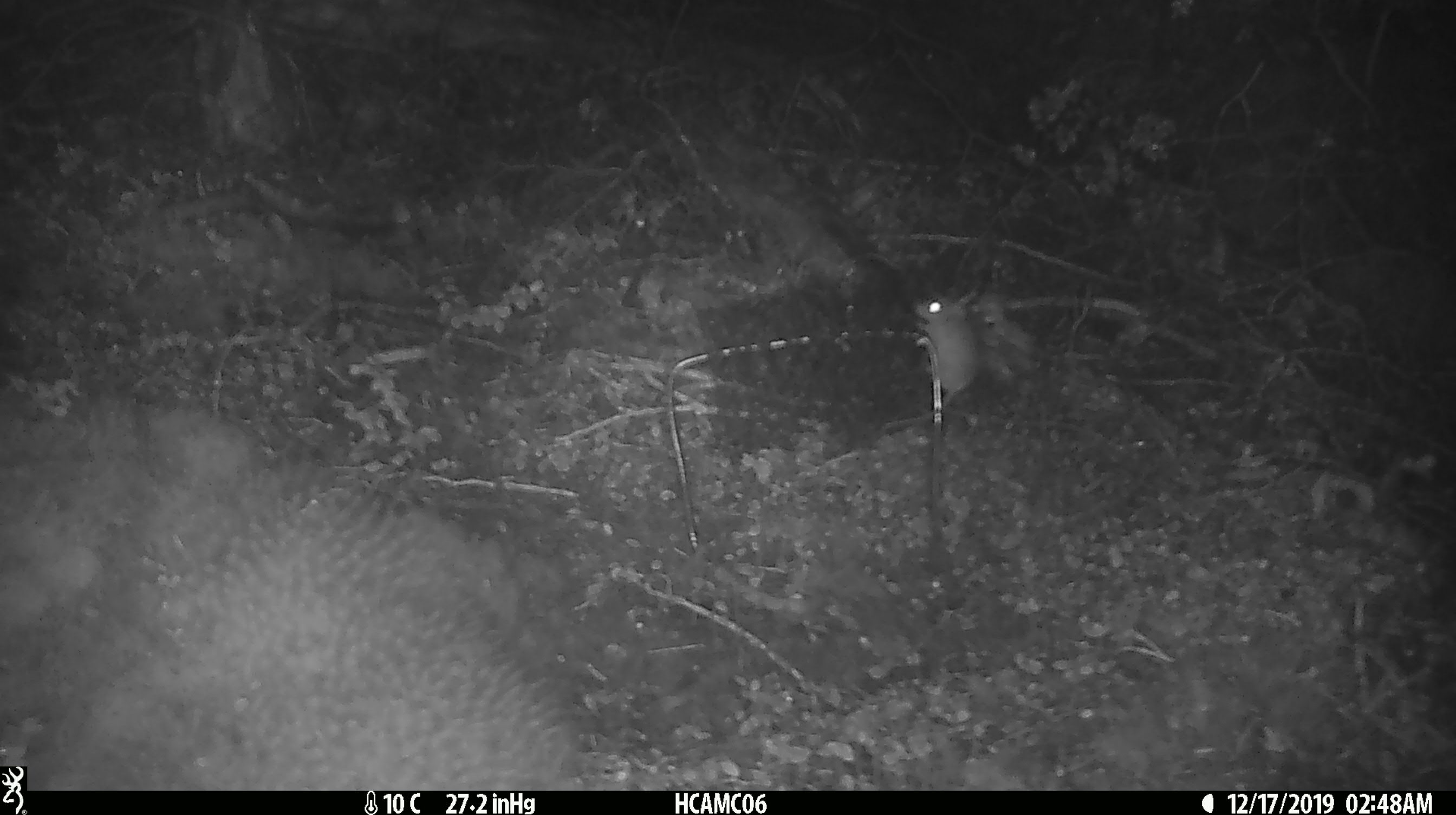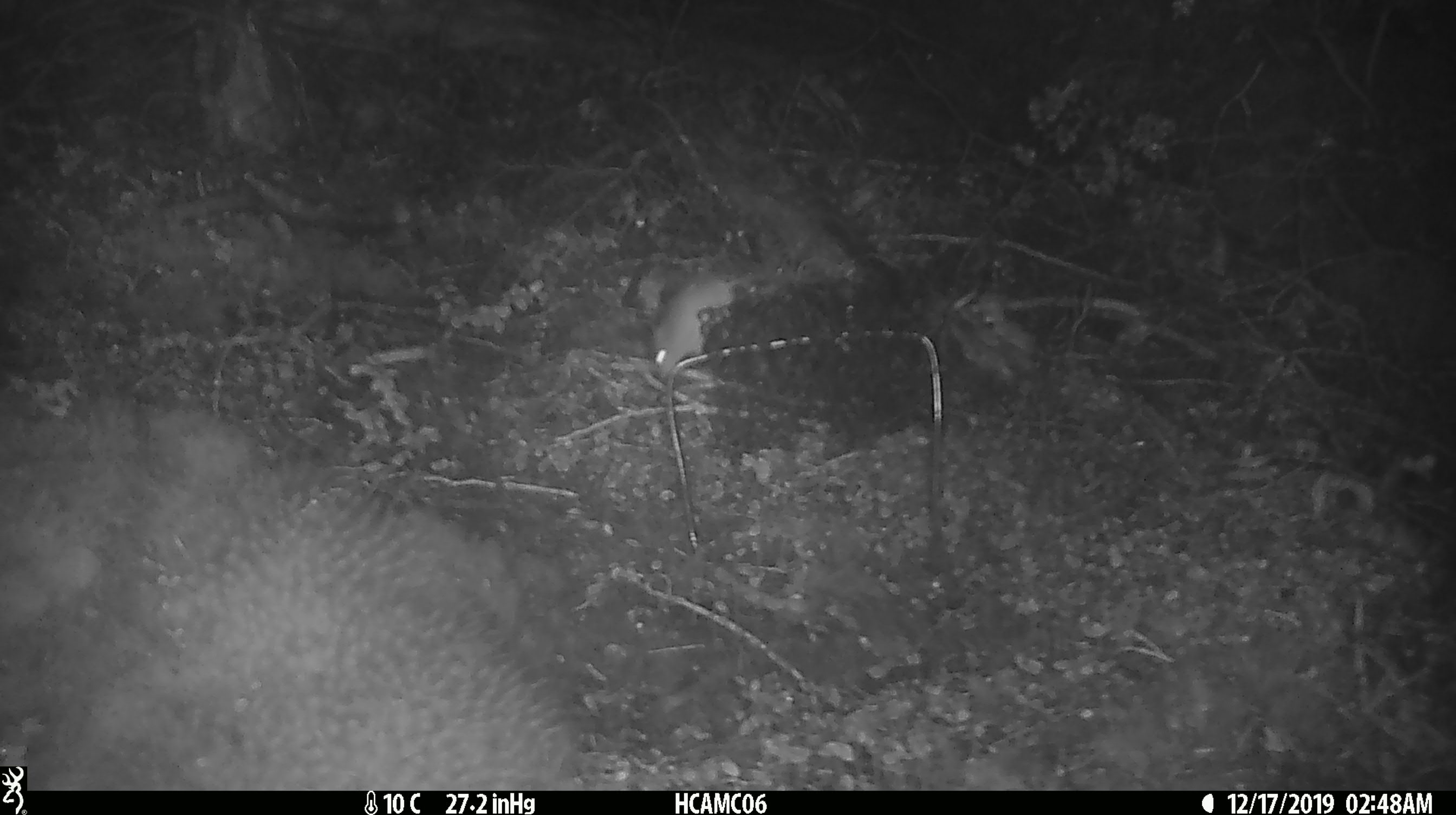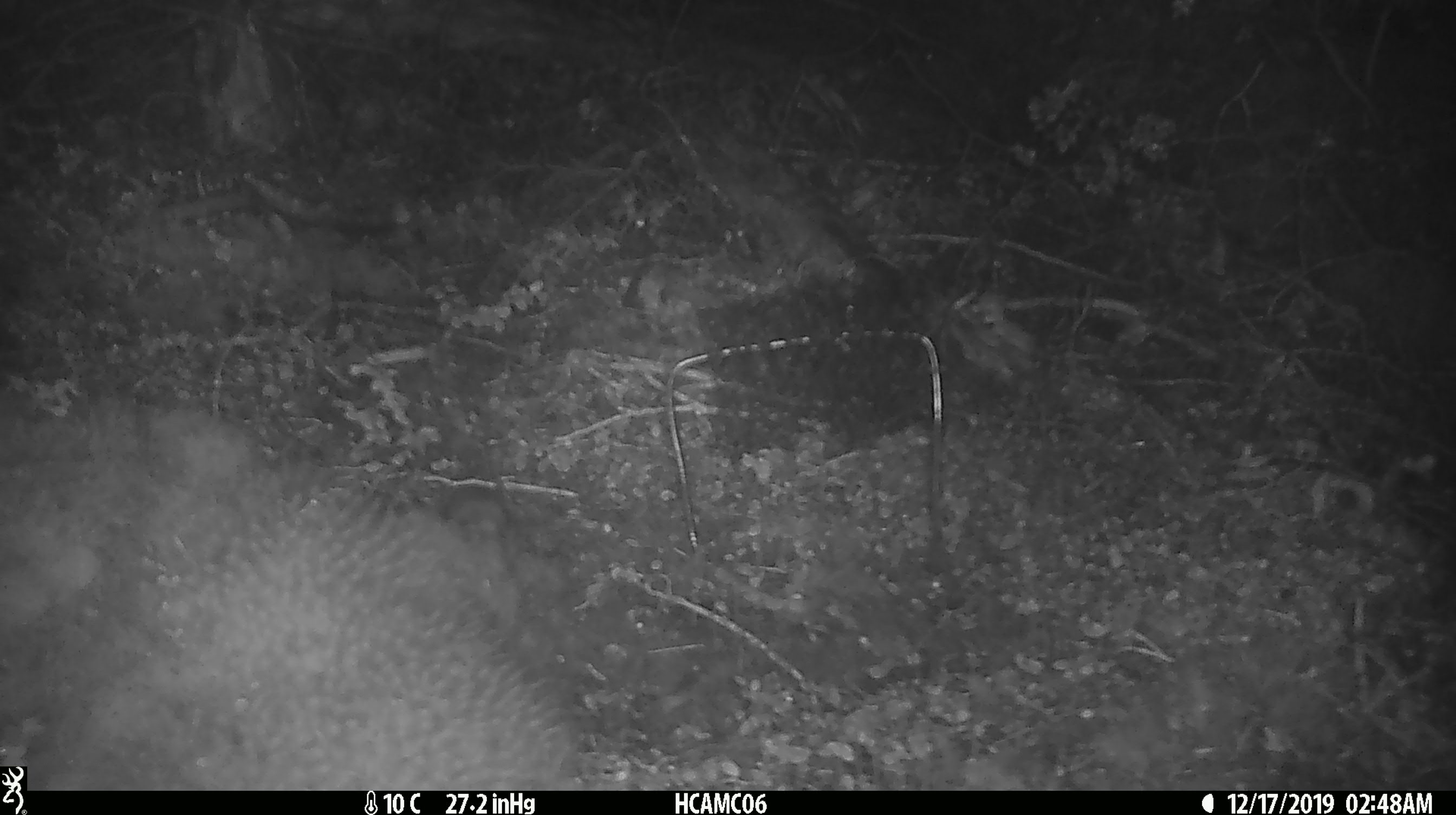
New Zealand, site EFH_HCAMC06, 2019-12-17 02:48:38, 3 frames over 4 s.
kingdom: Animalia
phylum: Chordata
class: Mammalia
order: Rodentia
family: Muridae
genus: Mus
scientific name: Mus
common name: mouse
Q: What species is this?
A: Mouse (Mus).